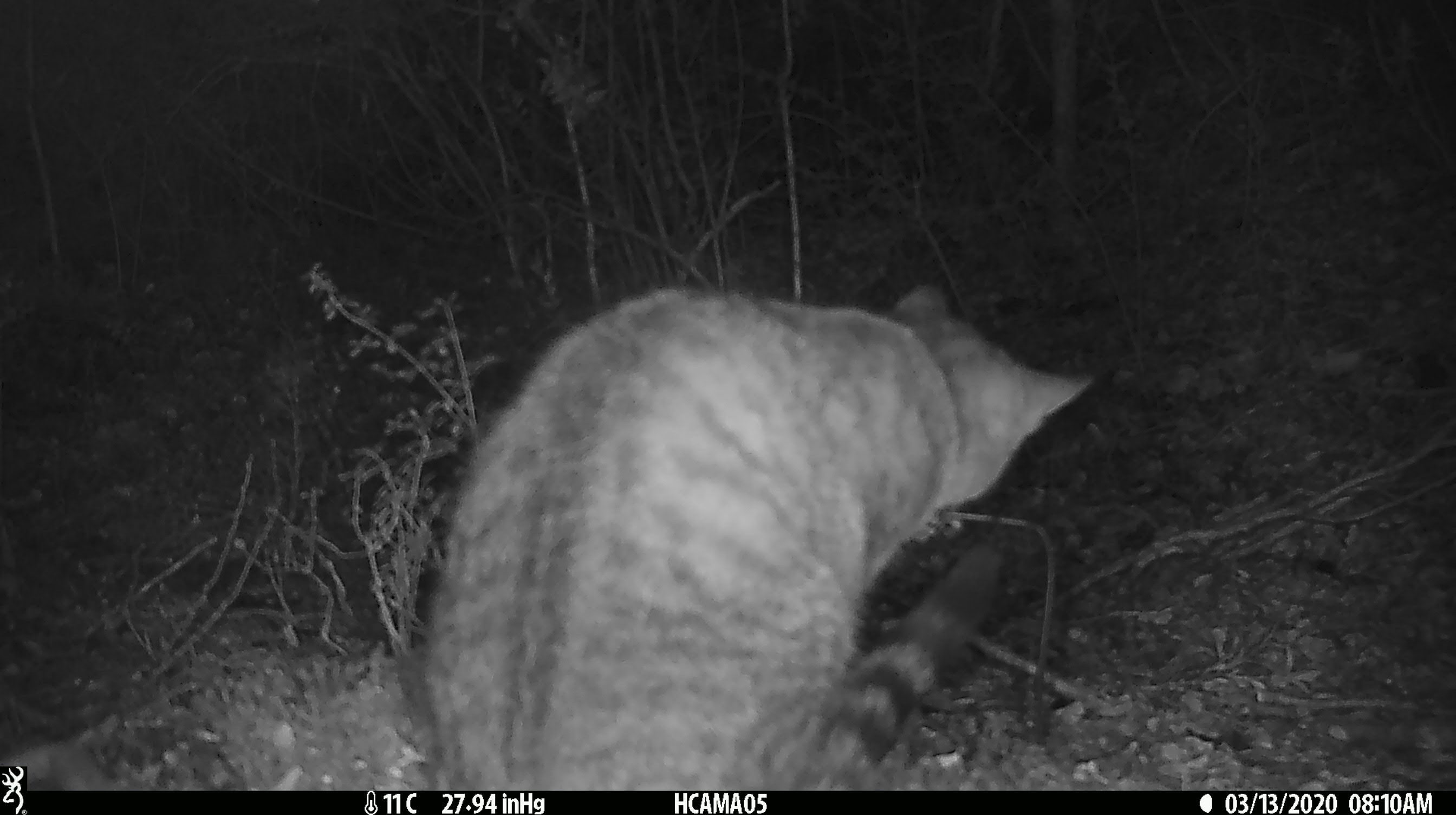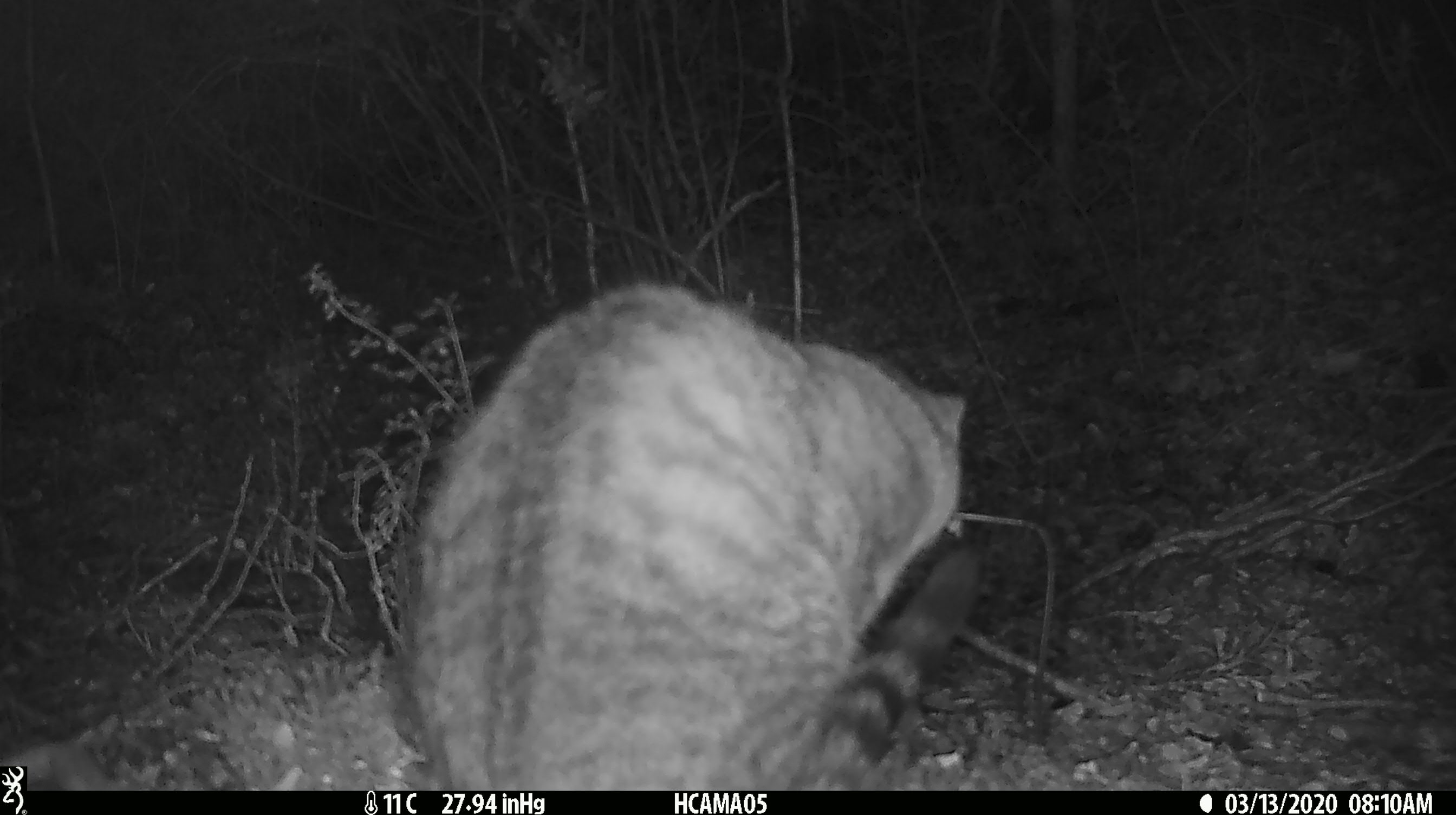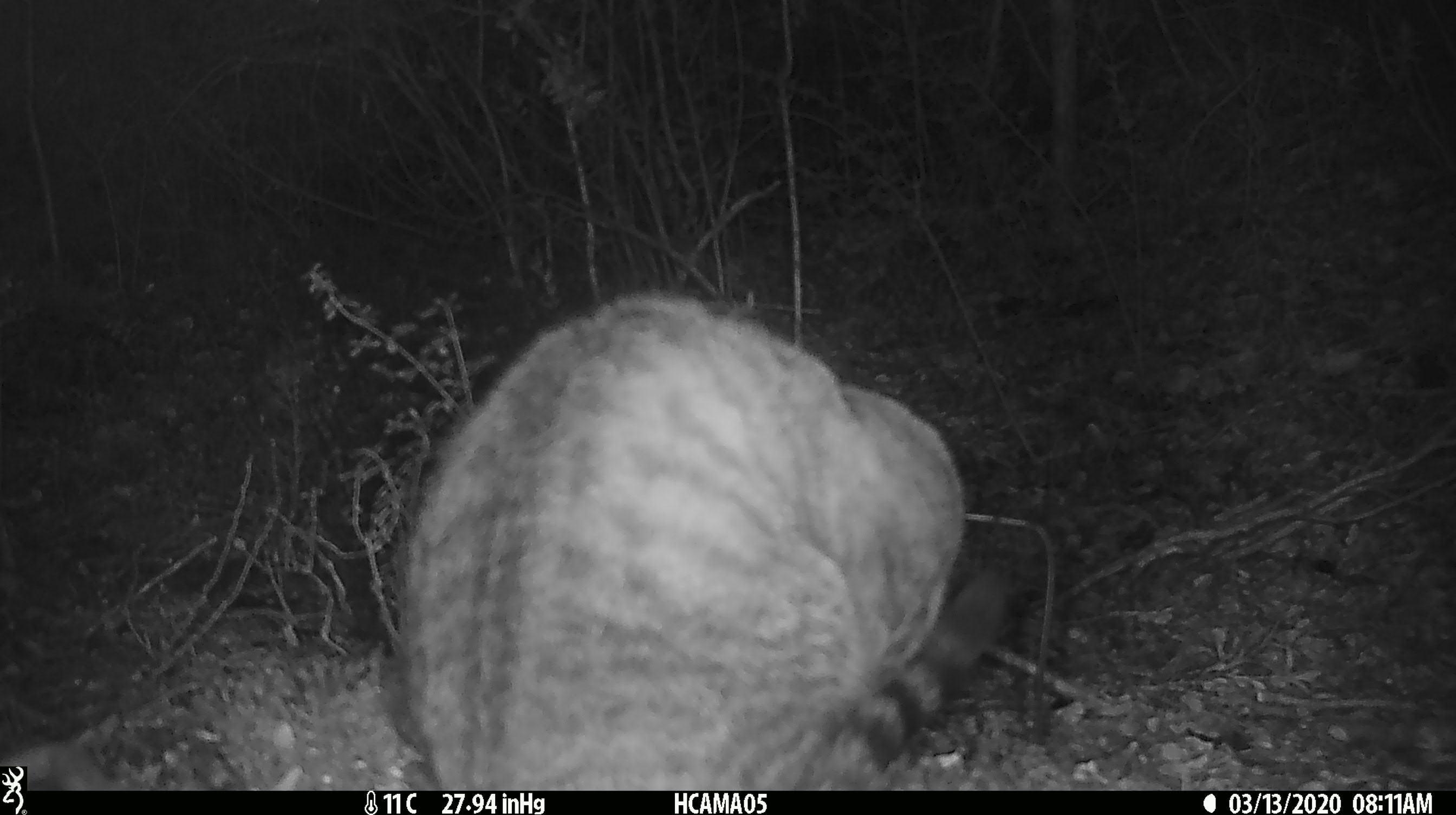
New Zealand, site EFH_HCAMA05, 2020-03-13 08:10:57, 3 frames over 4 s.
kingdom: Animalia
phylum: Chordata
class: Mammalia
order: Carnivora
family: Felidae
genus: Felis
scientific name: Felis catus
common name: domestic cat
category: cat